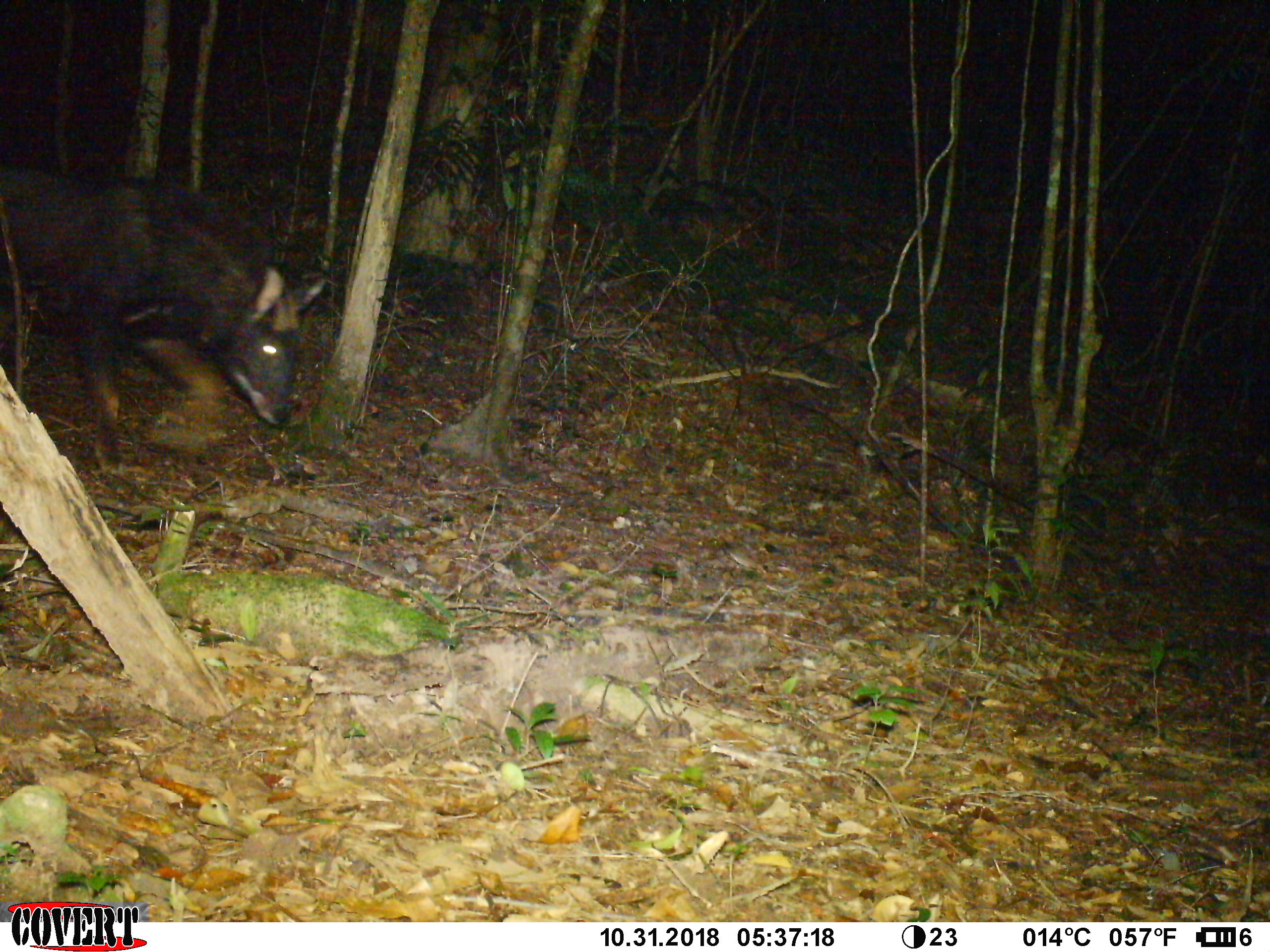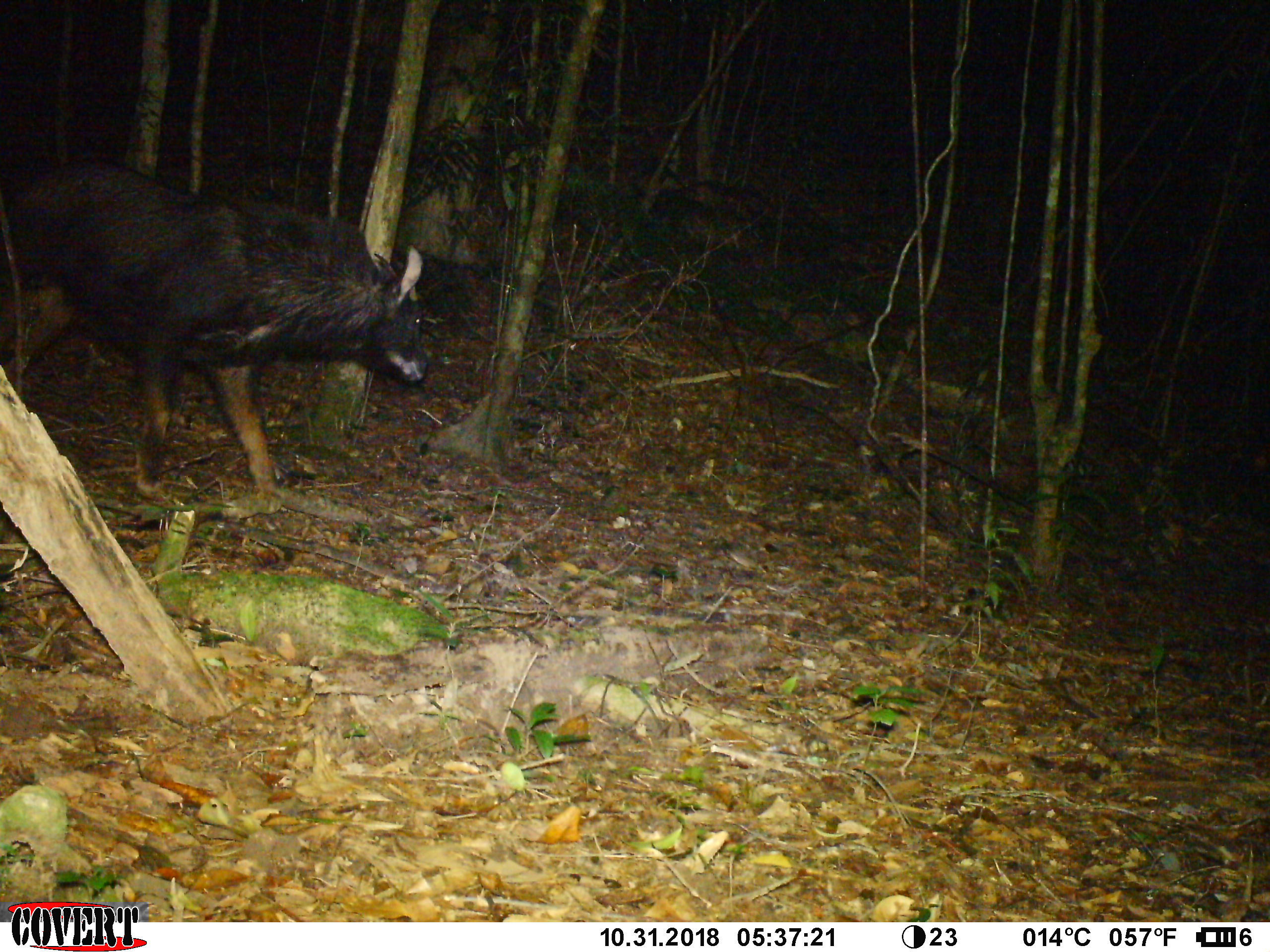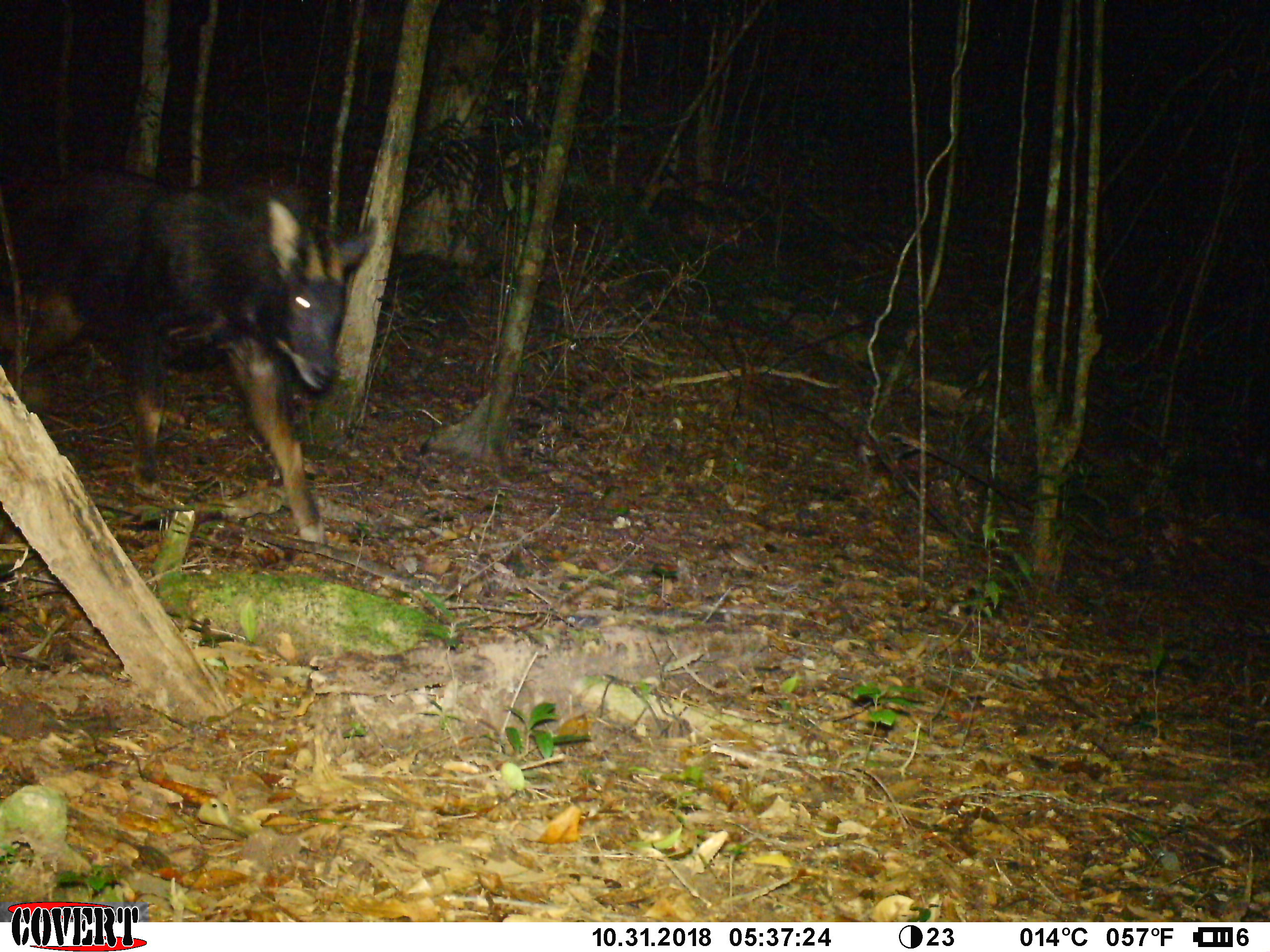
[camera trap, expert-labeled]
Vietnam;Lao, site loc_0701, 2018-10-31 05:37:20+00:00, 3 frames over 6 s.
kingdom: Animalia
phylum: Chordata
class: Mammalia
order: Artiodactyla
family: Bovidae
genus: Capricornis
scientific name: Capricornis sumatraensis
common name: chinese serow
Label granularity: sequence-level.